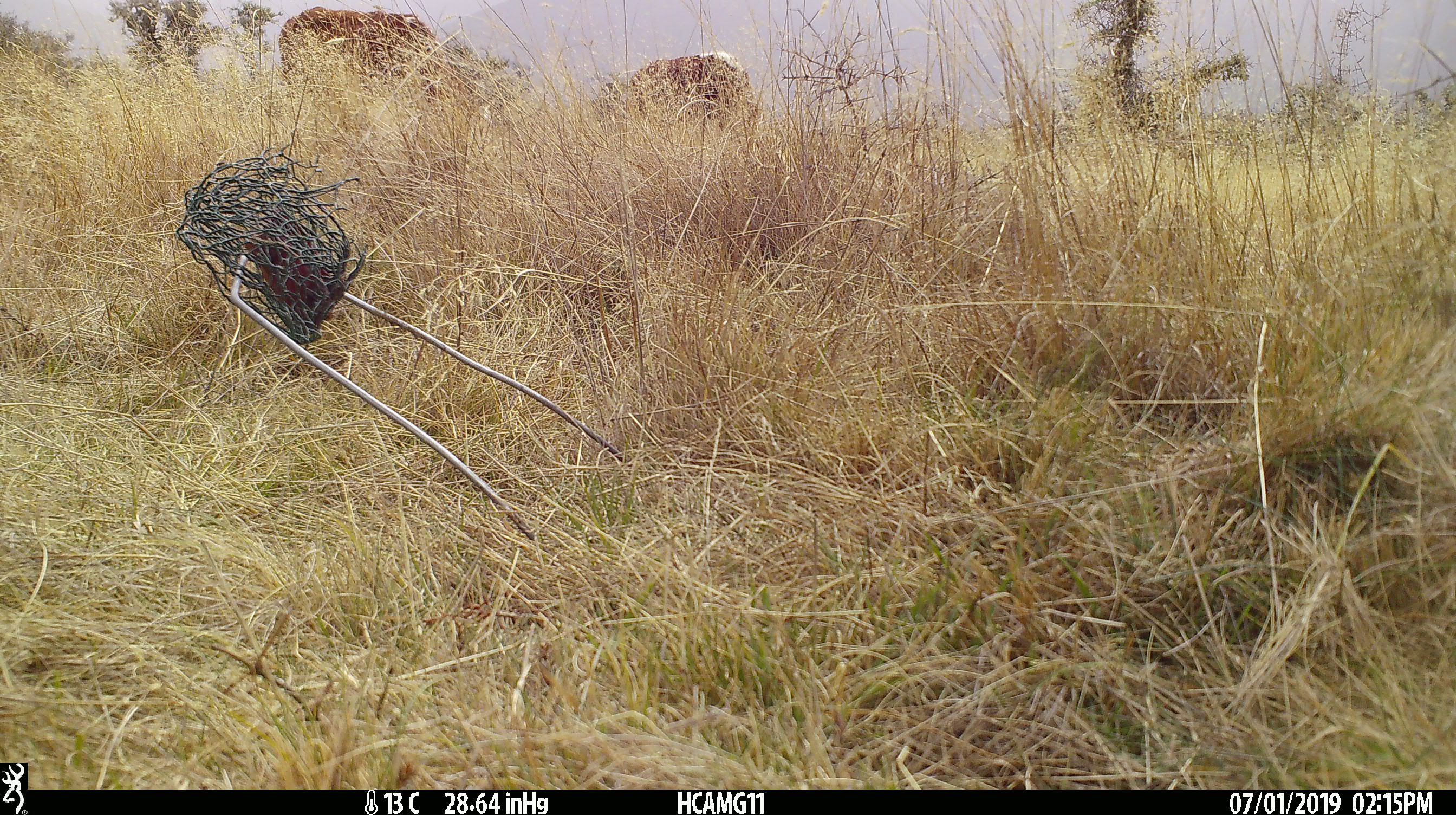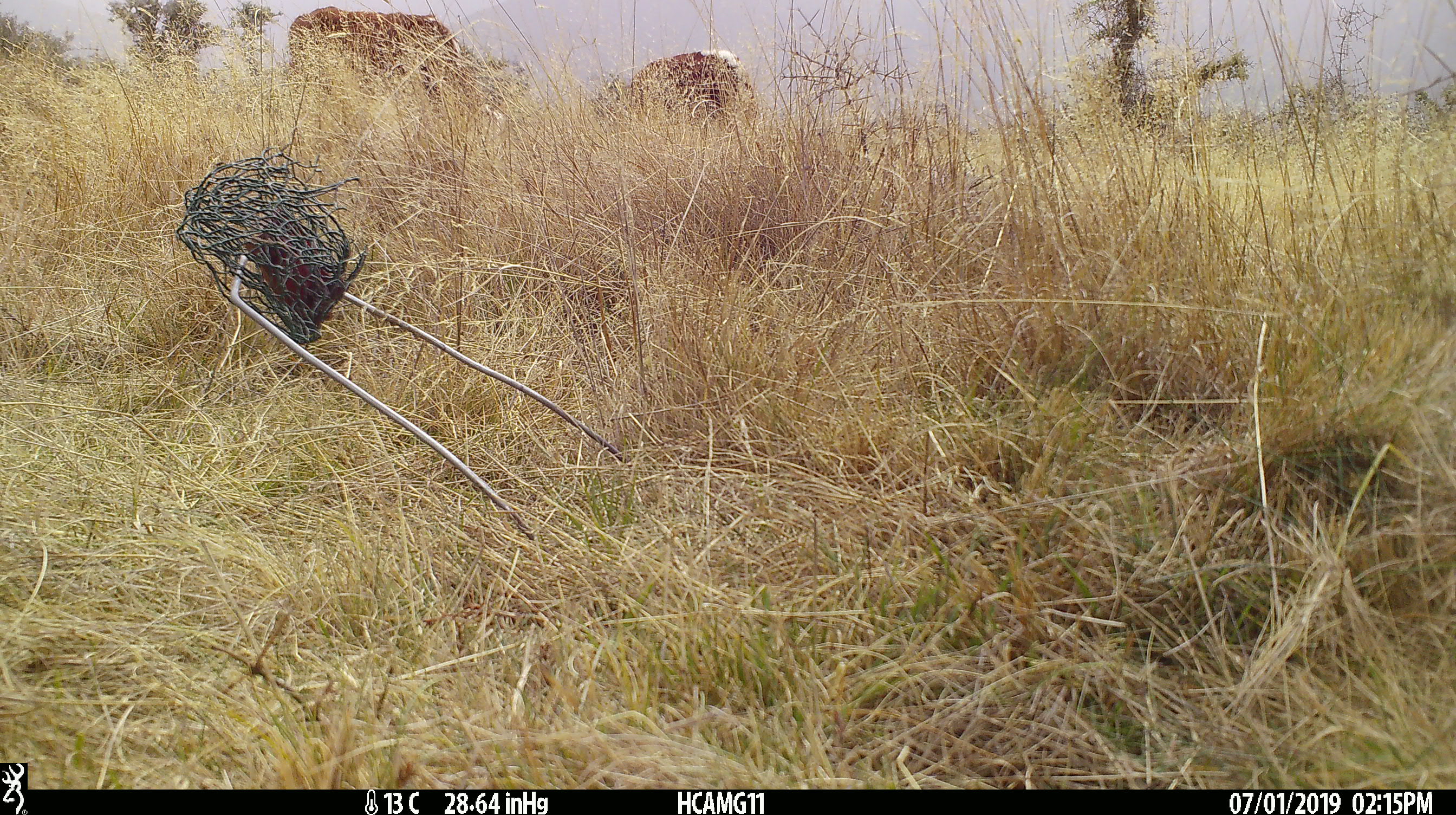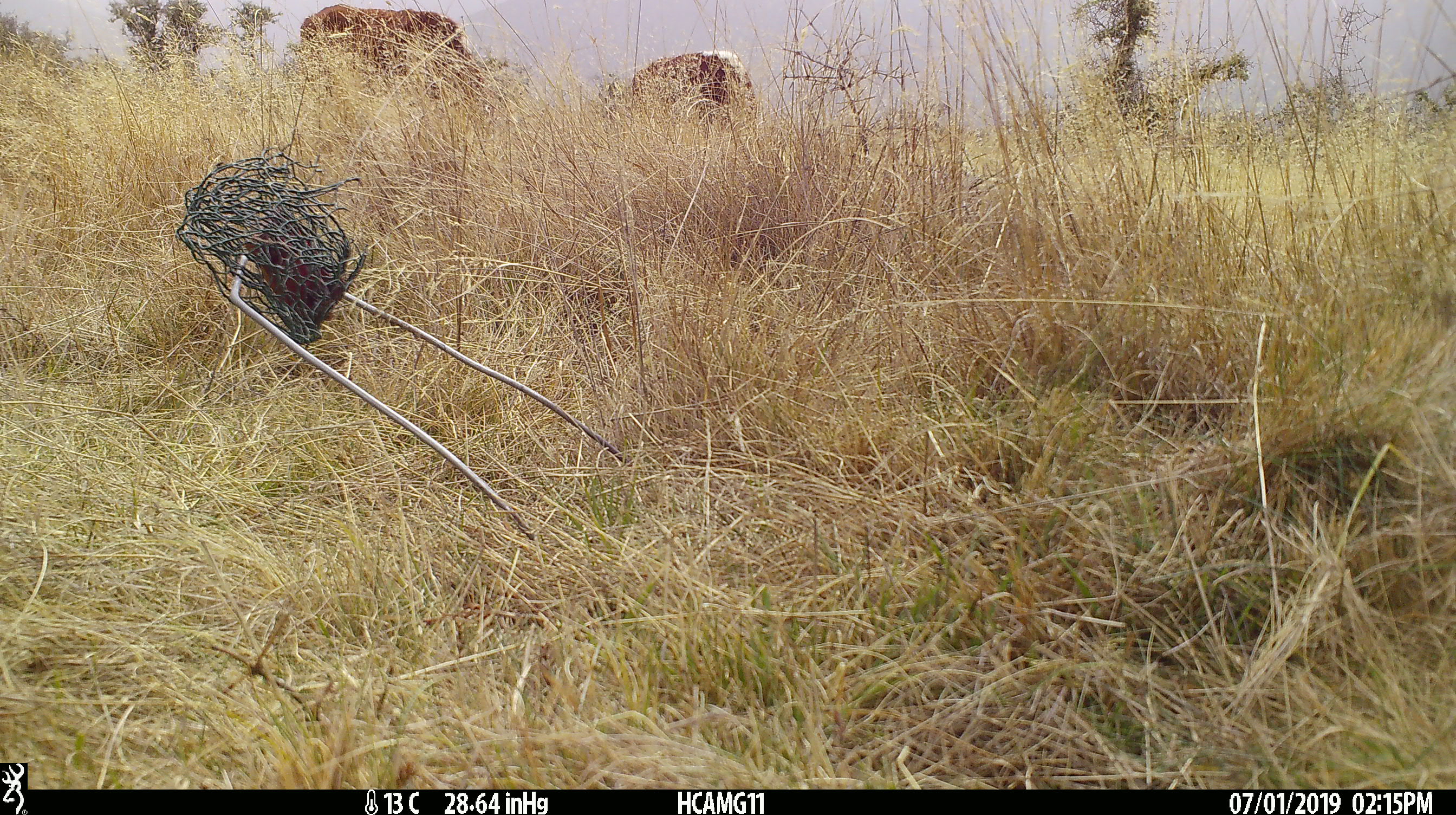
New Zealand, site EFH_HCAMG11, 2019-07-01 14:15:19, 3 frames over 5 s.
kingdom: Animalia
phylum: Chordata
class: Mammalia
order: Artiodactyla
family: Bovidae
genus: Bos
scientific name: Bos taurus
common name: domestic cow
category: cow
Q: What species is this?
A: Cow (domestic cow) (Bos taurus).